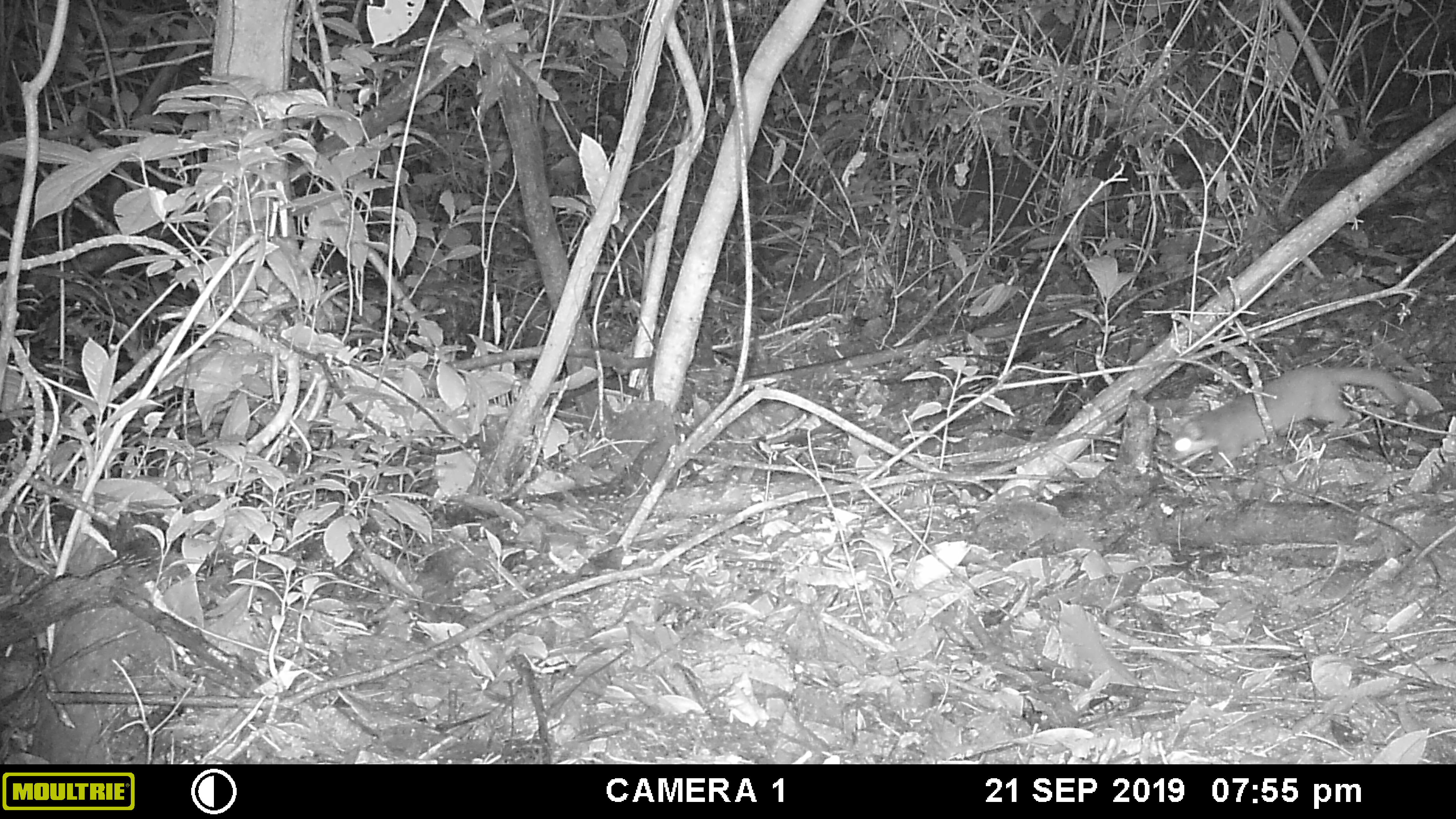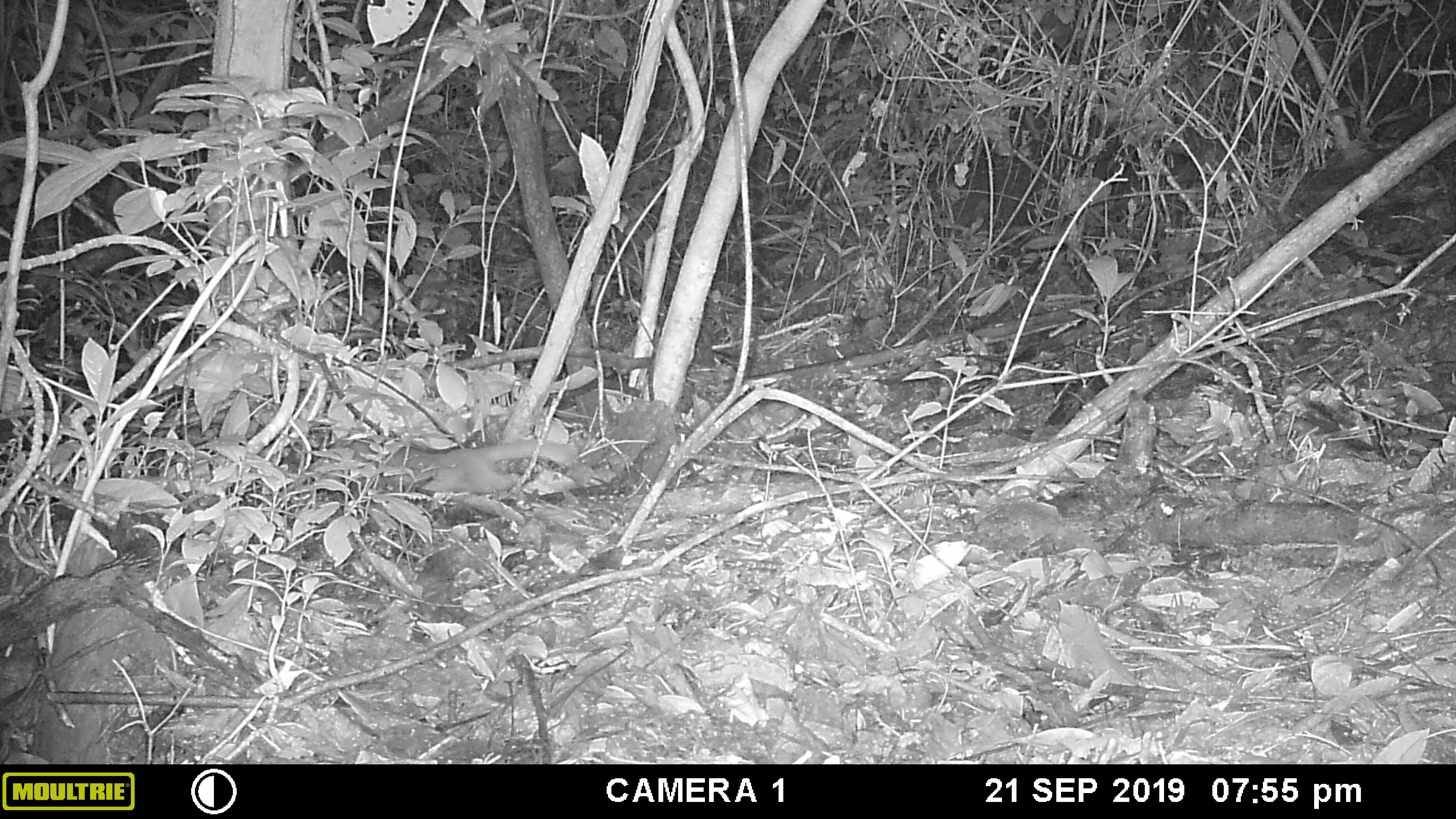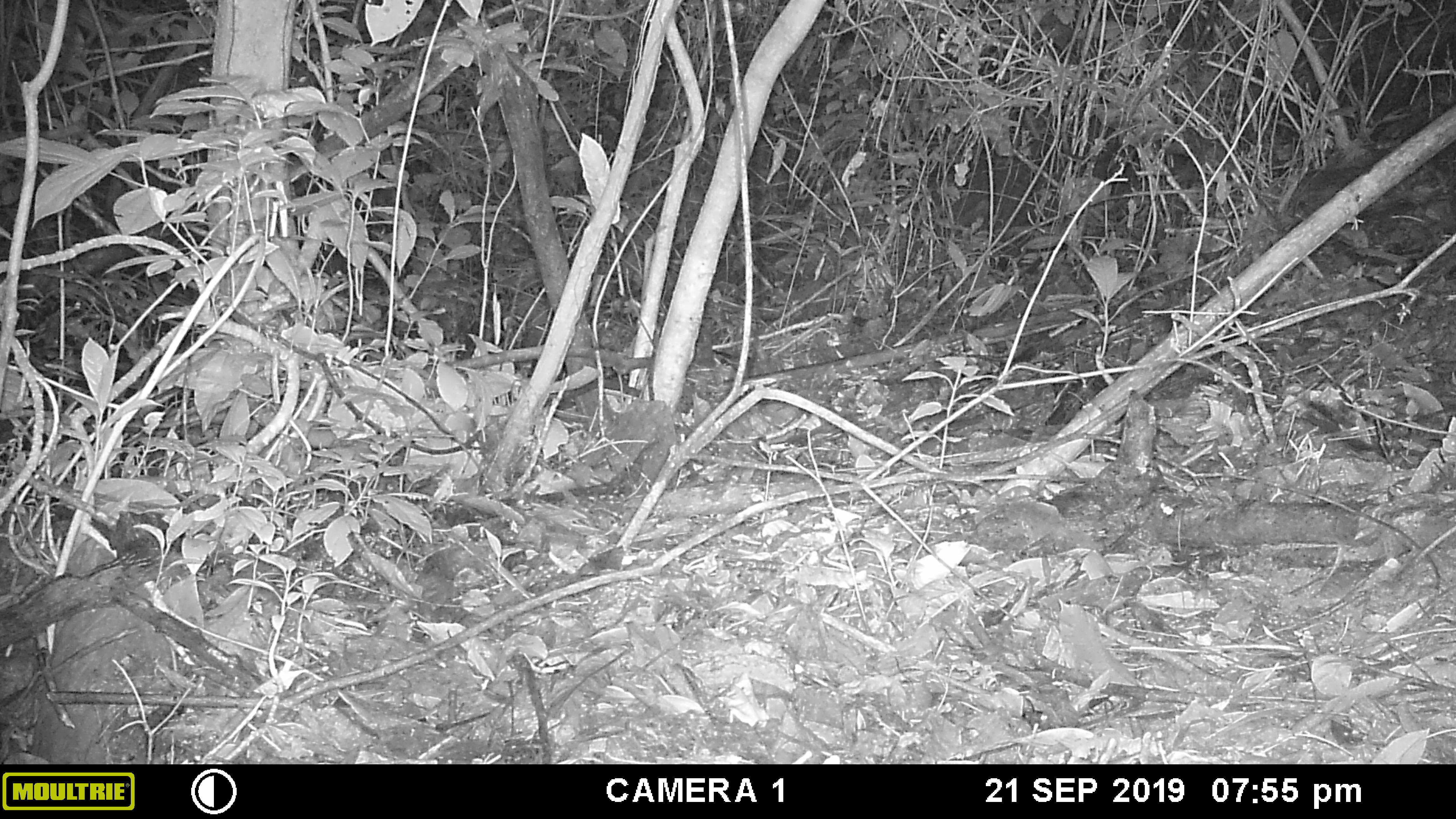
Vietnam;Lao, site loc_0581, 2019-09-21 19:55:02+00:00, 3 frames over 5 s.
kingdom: Animalia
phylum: Chordata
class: Mammalia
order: Carnivora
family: Mustelidae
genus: Melogale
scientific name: Melogale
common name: ferret badger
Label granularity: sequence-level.